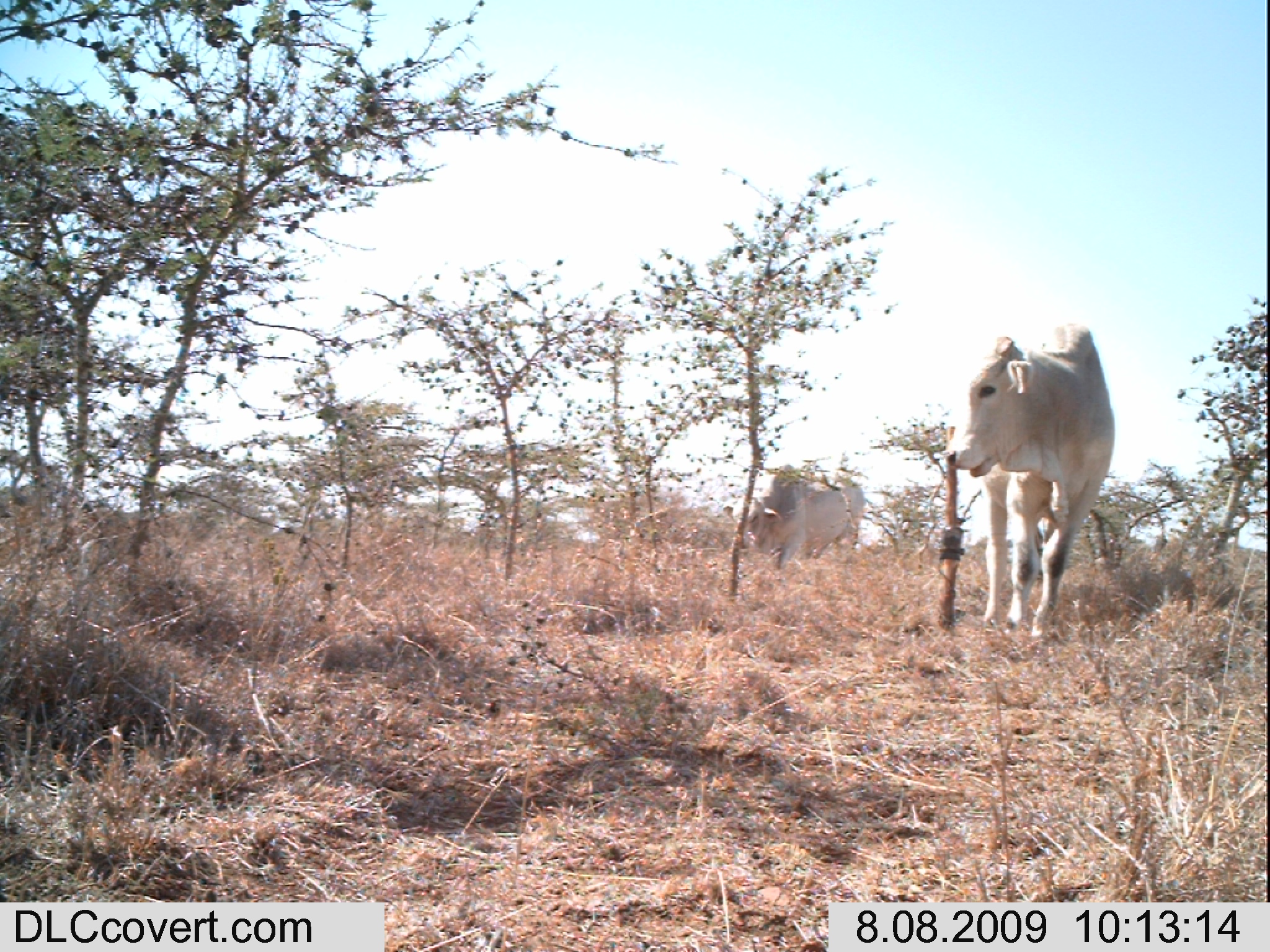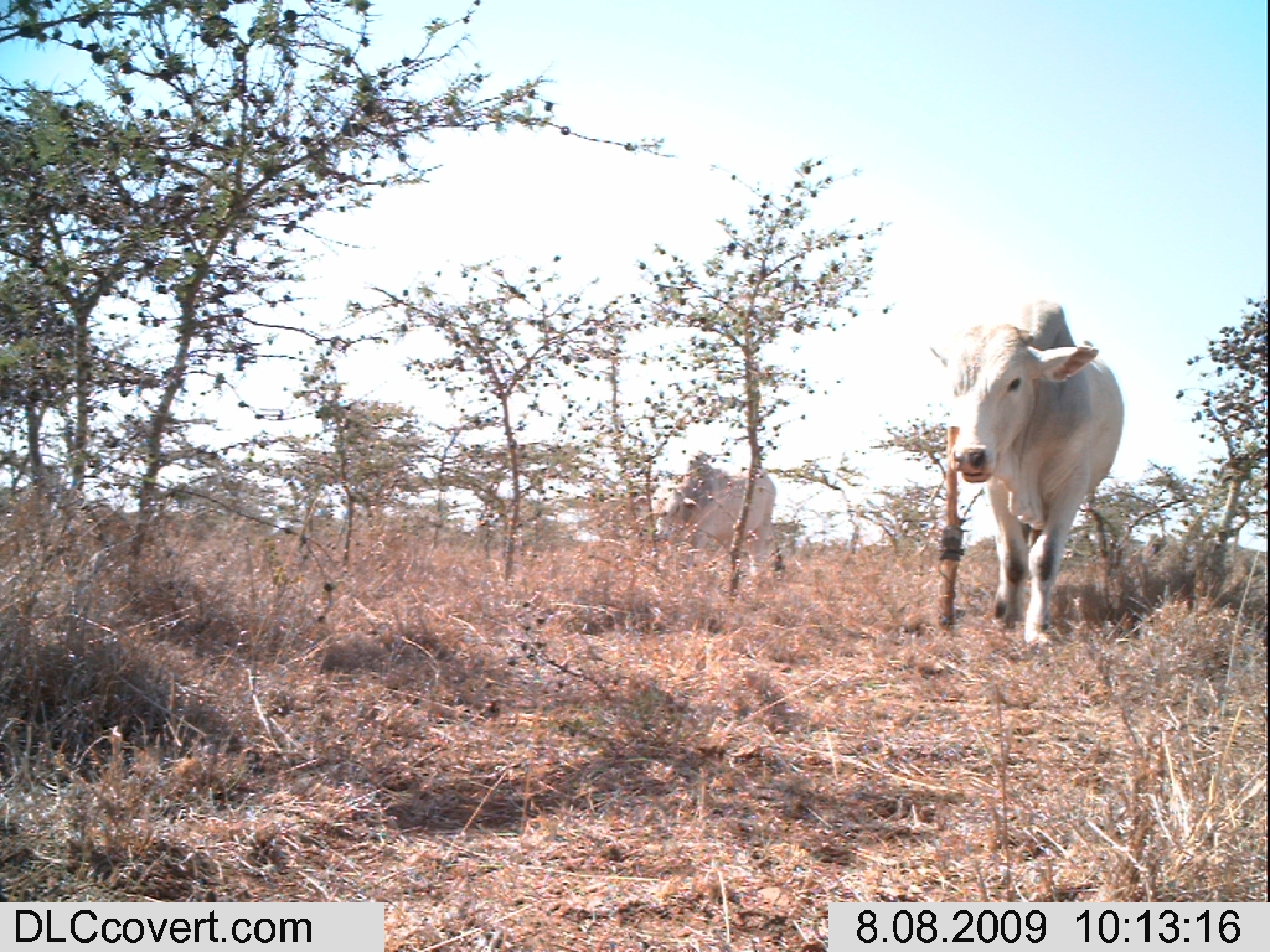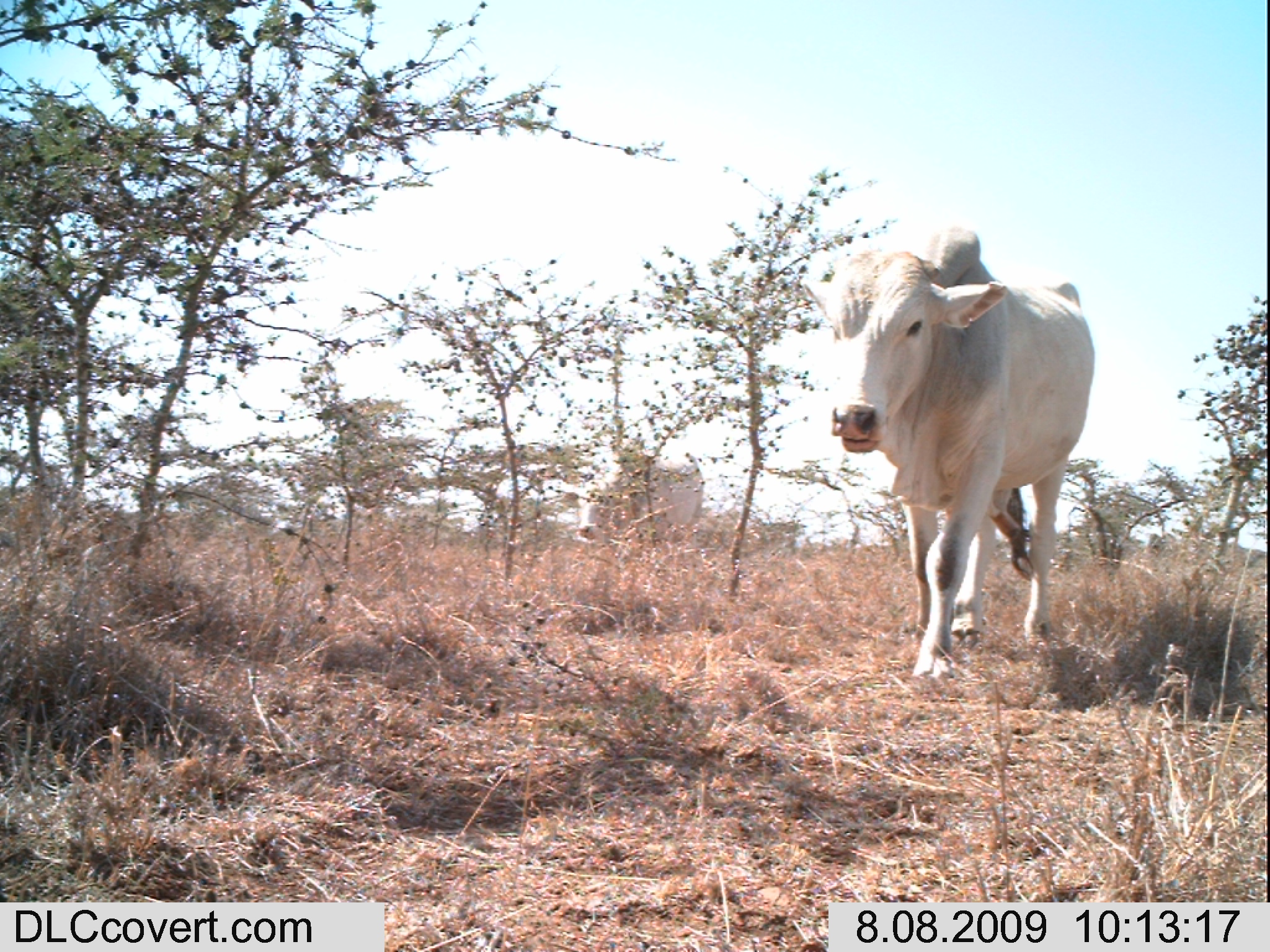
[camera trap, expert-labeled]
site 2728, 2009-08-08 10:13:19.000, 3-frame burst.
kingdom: Animalia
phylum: Chordata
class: Mammalia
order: Artiodactyla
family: Bovidae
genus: Bos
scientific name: Bos taurus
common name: domestic cattle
Bos taurus (domestic cattle), count 2.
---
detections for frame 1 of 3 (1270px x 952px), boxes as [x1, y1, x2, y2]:
bos taurus: [948, 323, 1116, 641]; [744, 463, 863, 570]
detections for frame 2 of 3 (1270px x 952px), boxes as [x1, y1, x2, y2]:
bos taurus: [926, 296, 1124, 649]; [655, 457, 777, 562]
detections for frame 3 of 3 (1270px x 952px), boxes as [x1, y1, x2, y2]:
bos taurus: [804, 225, 1095, 691]; [576, 440, 709, 551]